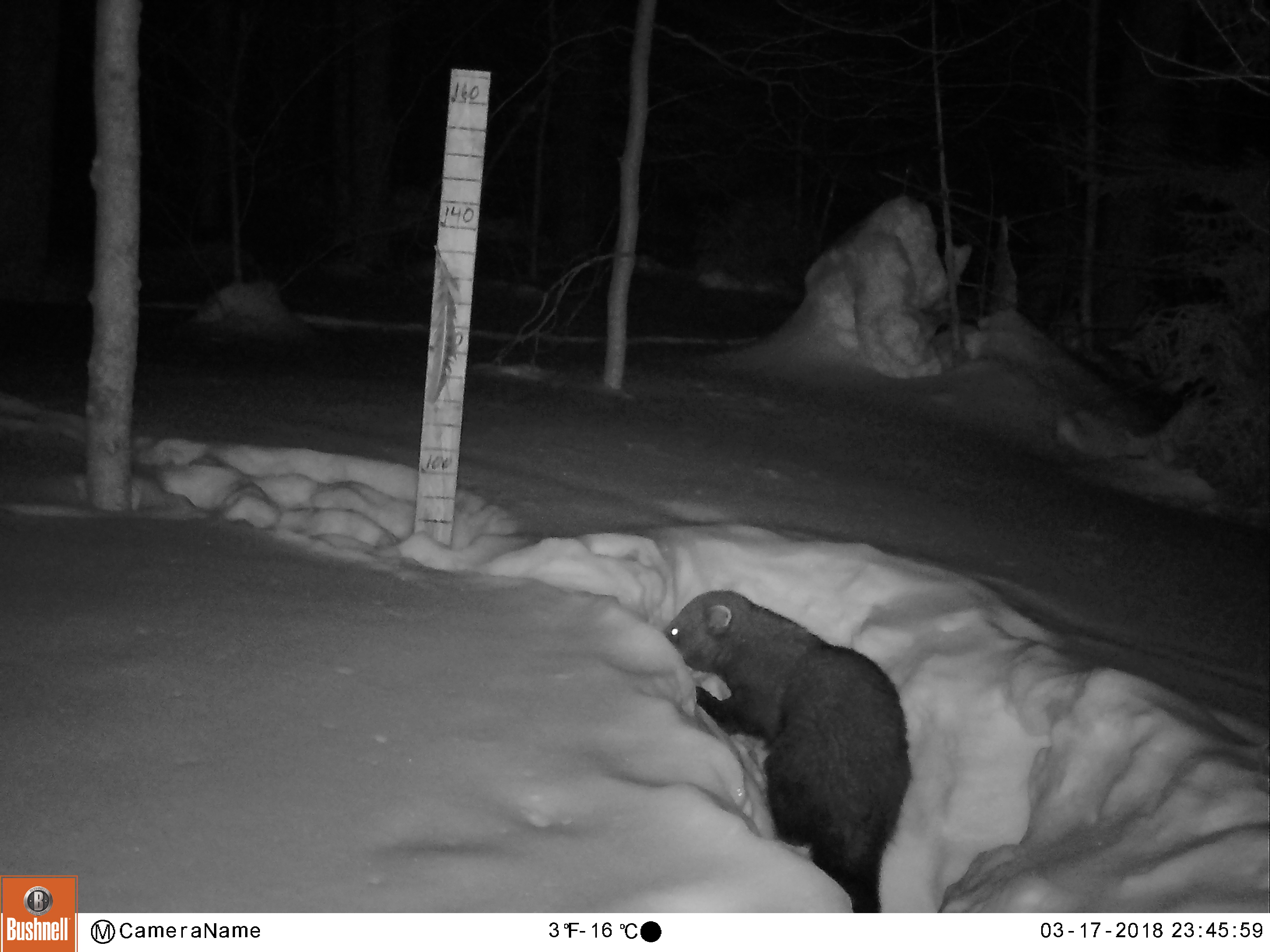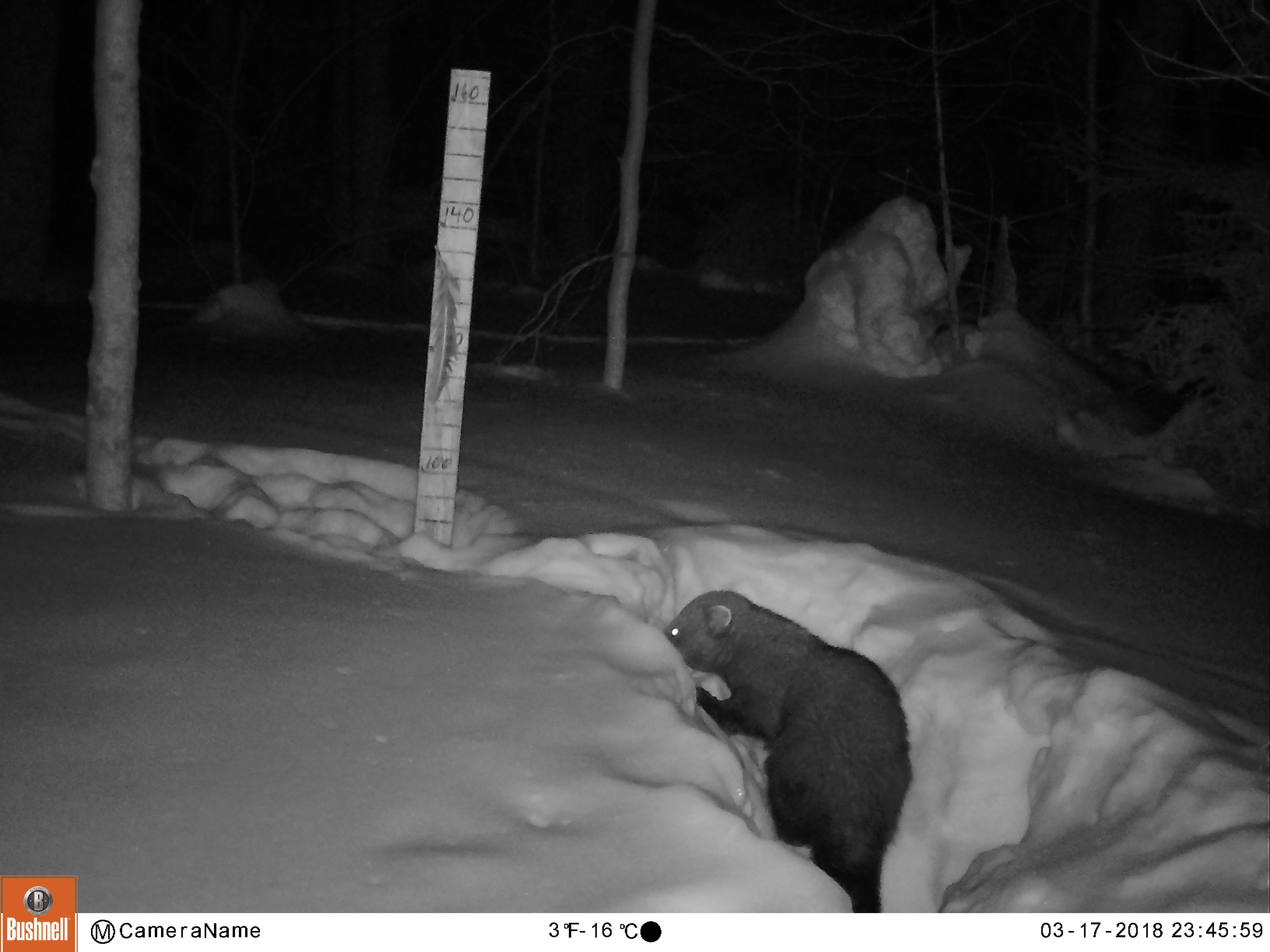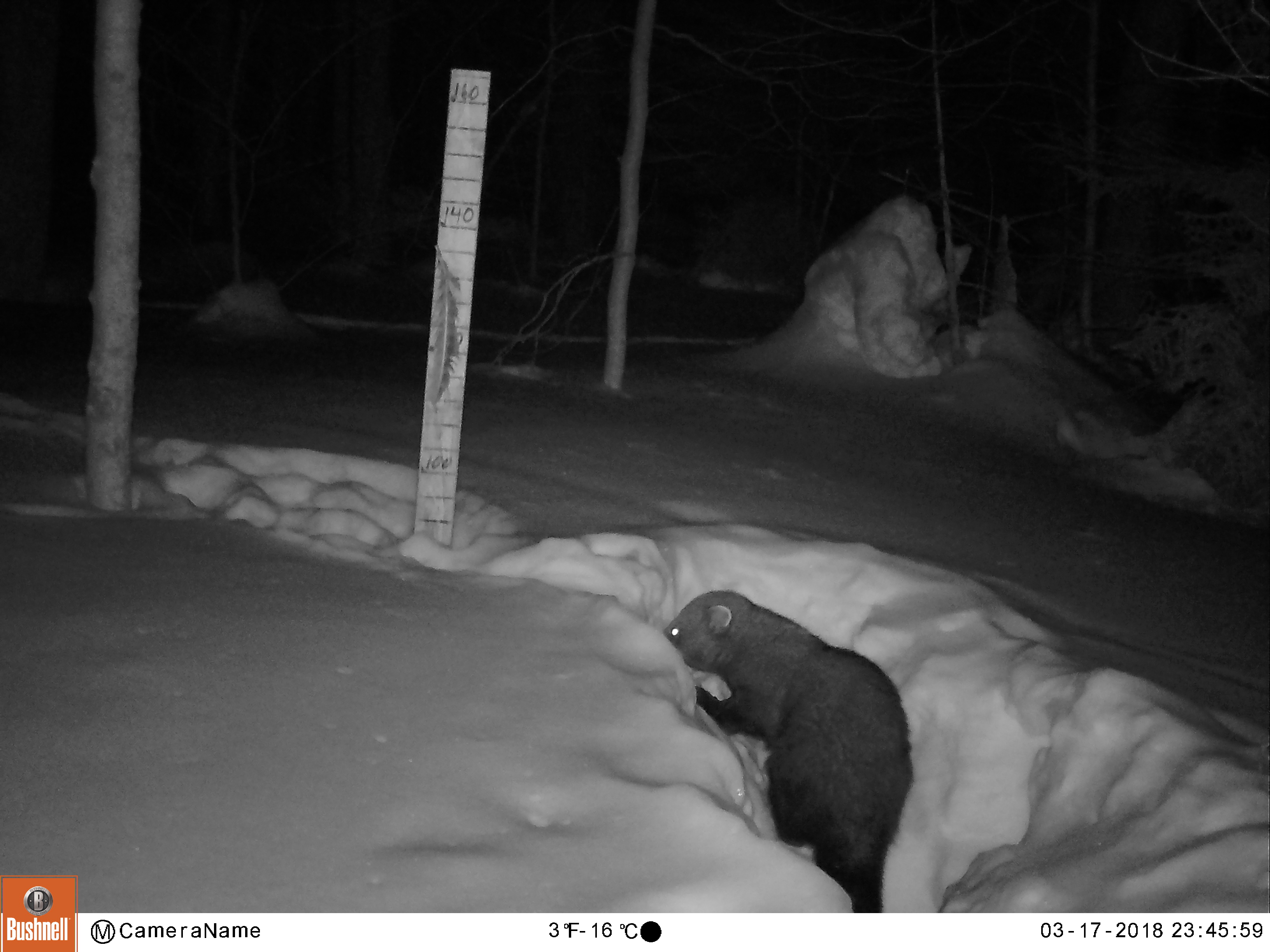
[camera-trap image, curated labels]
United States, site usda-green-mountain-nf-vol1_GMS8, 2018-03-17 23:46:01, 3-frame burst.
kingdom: Animalia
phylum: Chordata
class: Mammalia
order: Carnivora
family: Mustelidae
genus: Pekania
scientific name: Pekania pennanti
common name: fisher